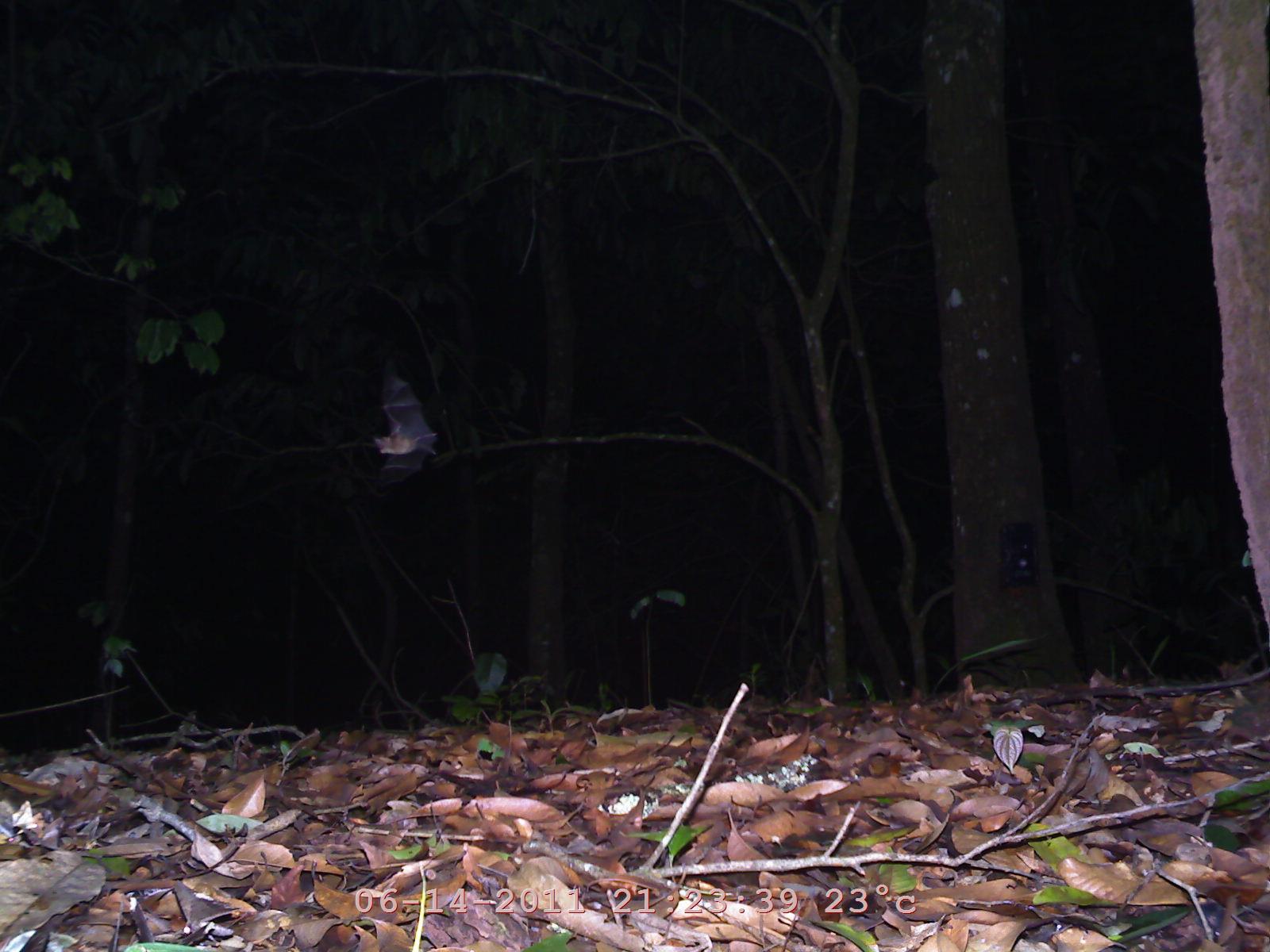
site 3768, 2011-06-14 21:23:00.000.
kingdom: Animalia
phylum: Chordata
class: Mammalia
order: Chiroptera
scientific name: Chiroptera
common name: bats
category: unknown bat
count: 1